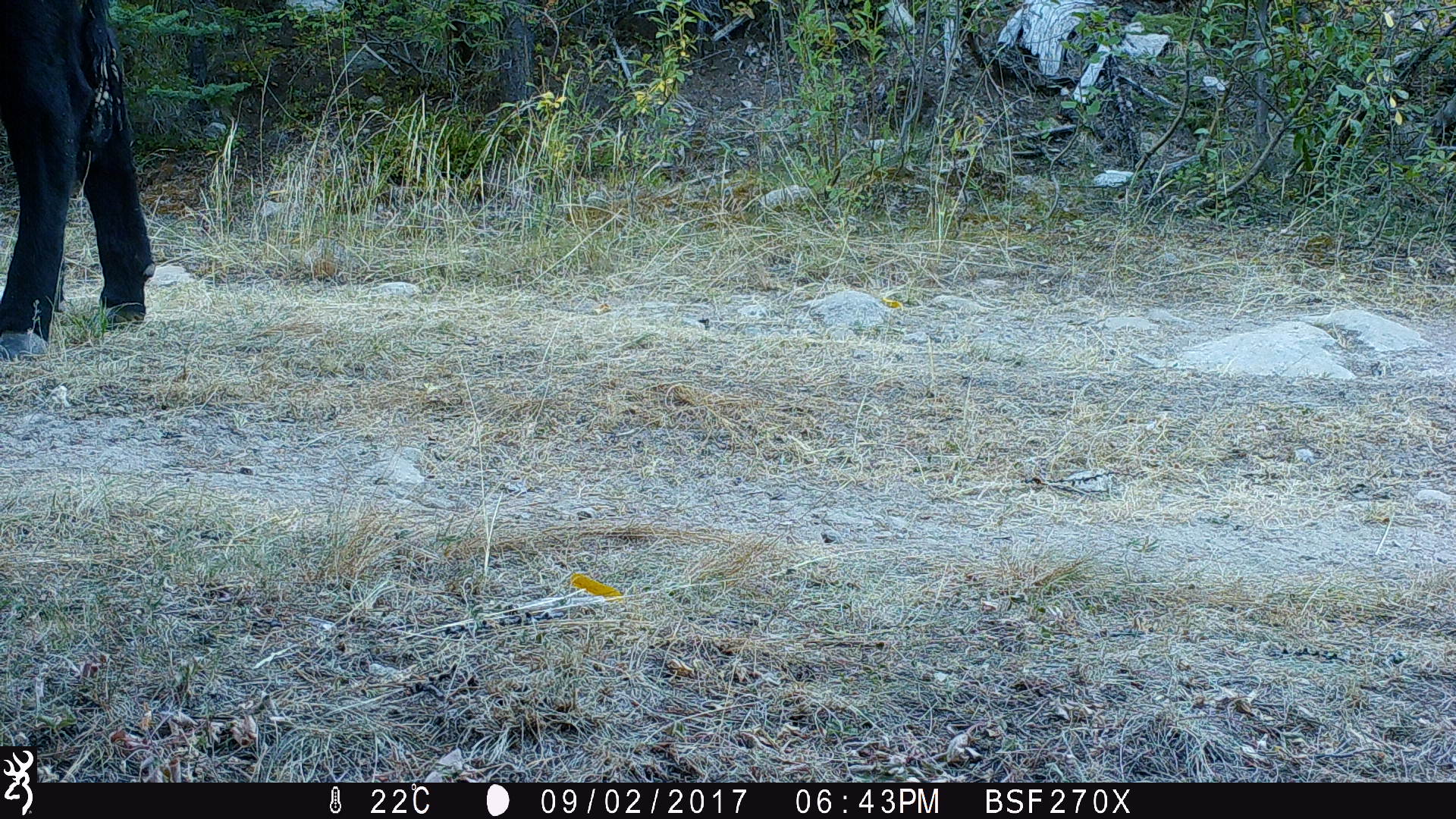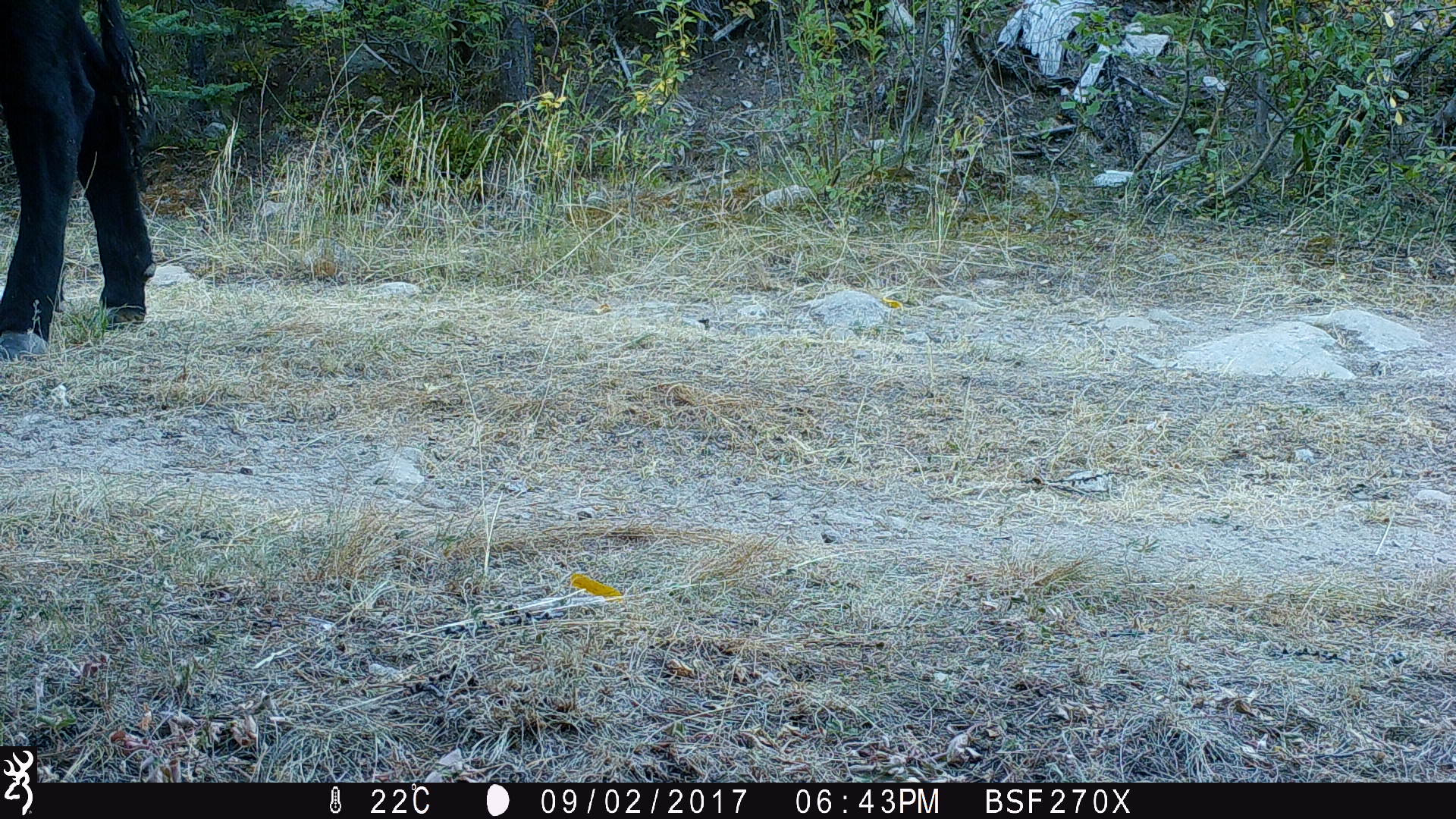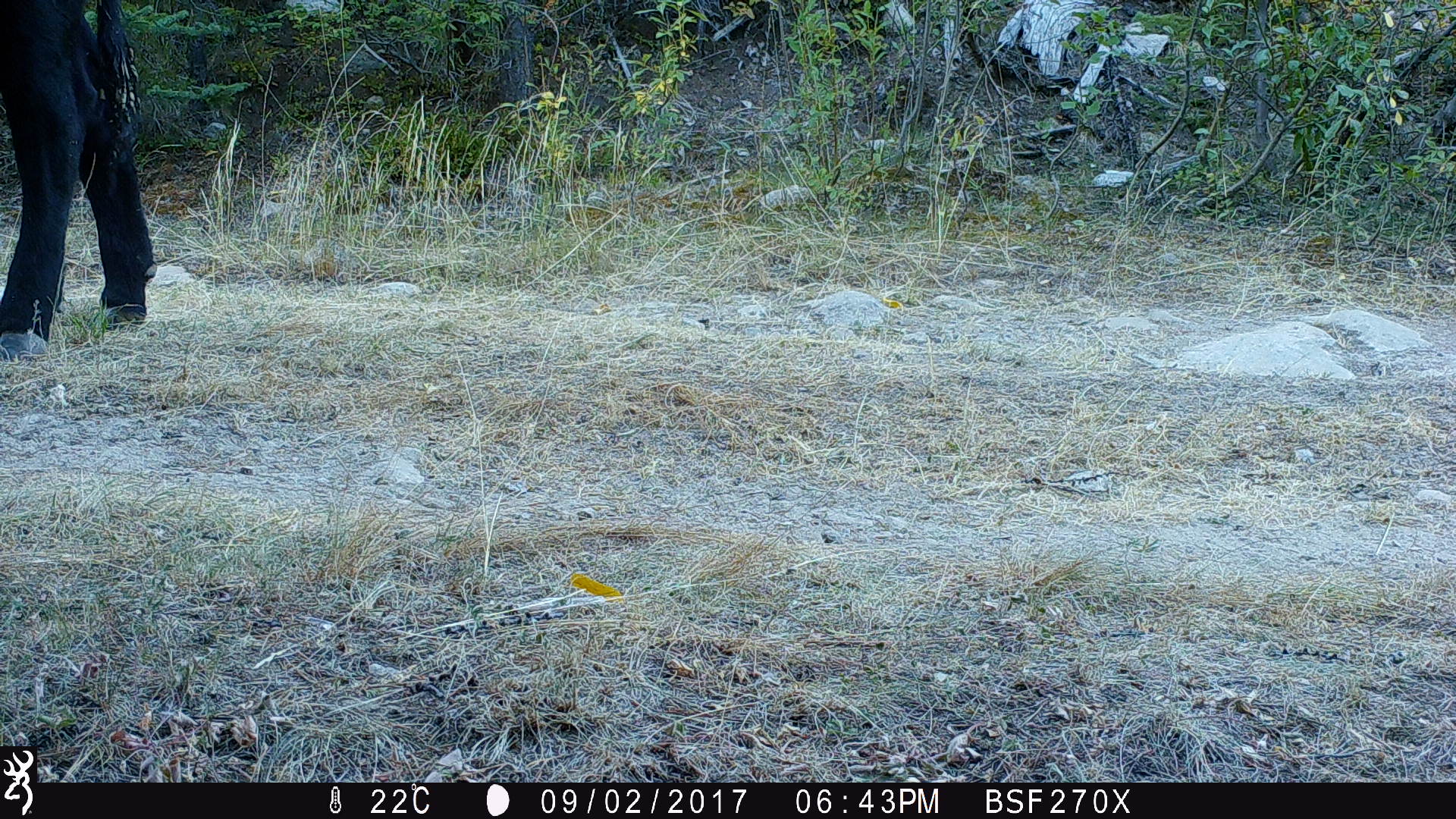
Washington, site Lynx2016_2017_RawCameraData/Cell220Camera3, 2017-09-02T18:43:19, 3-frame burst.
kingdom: Animalia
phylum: Chordata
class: Mammalia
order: Artiodactyla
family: Bovidae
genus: Bos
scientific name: Bos taurus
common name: domestic cattle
Domestic cattle (Bos taurus). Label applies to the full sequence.